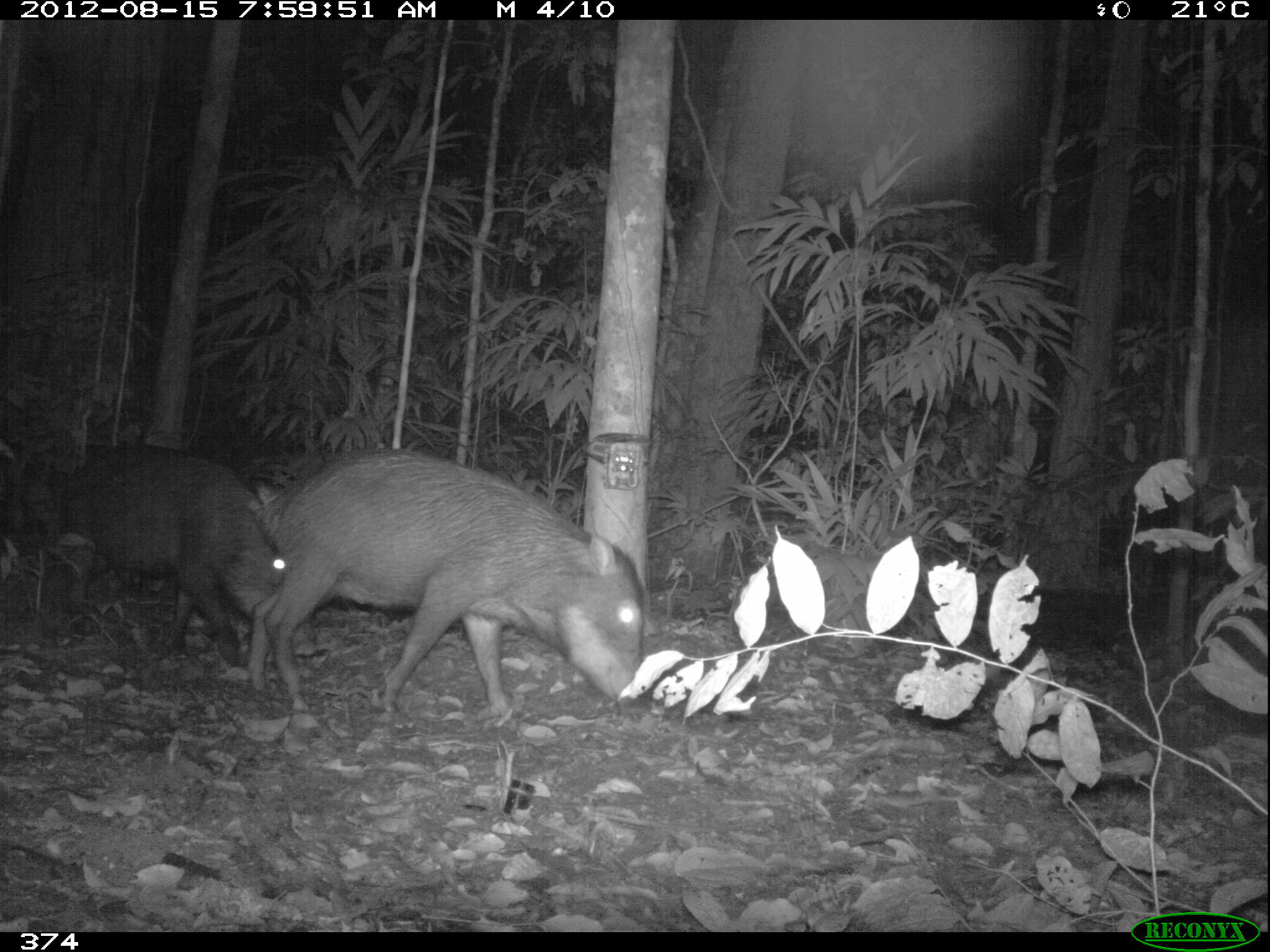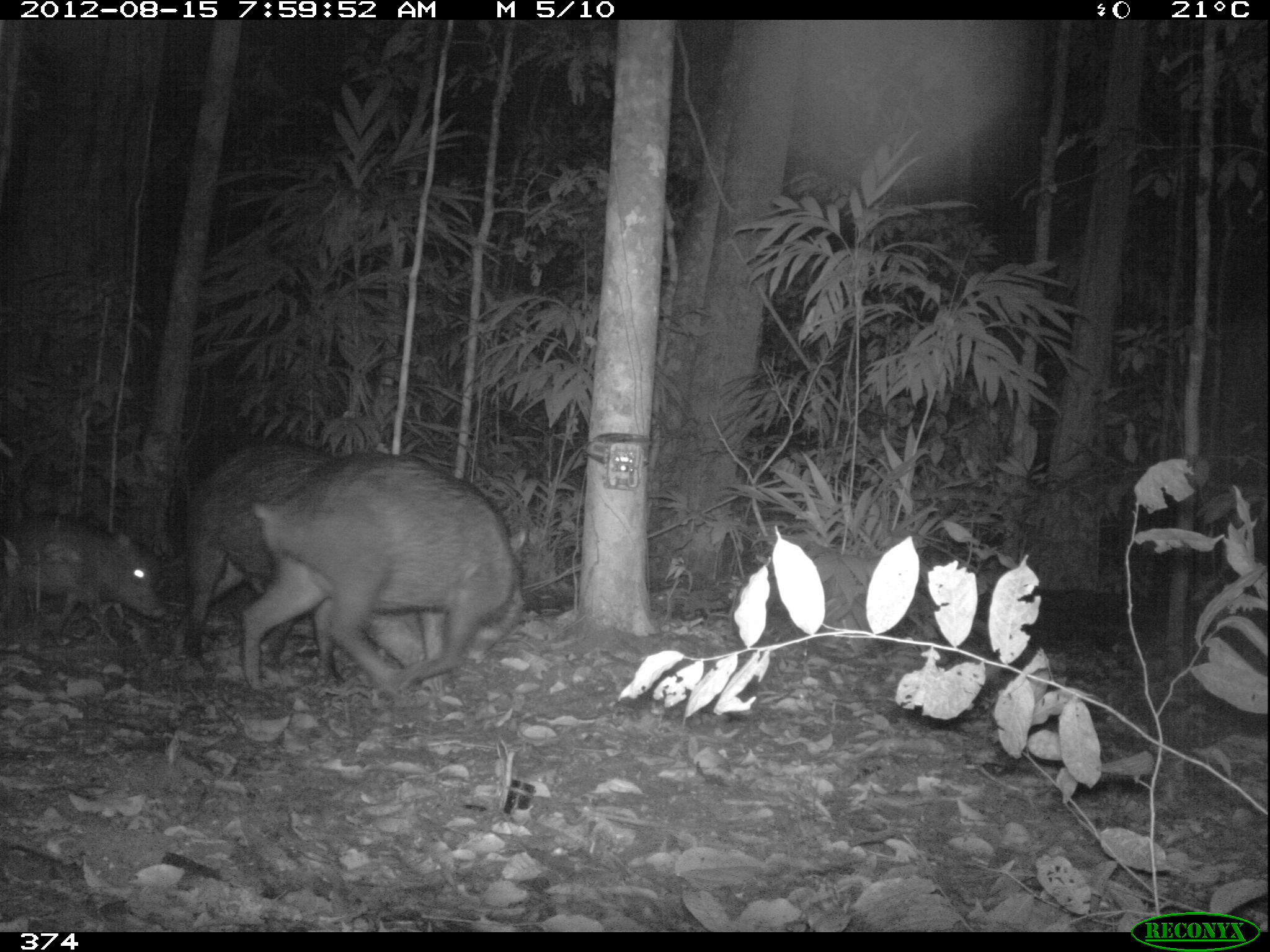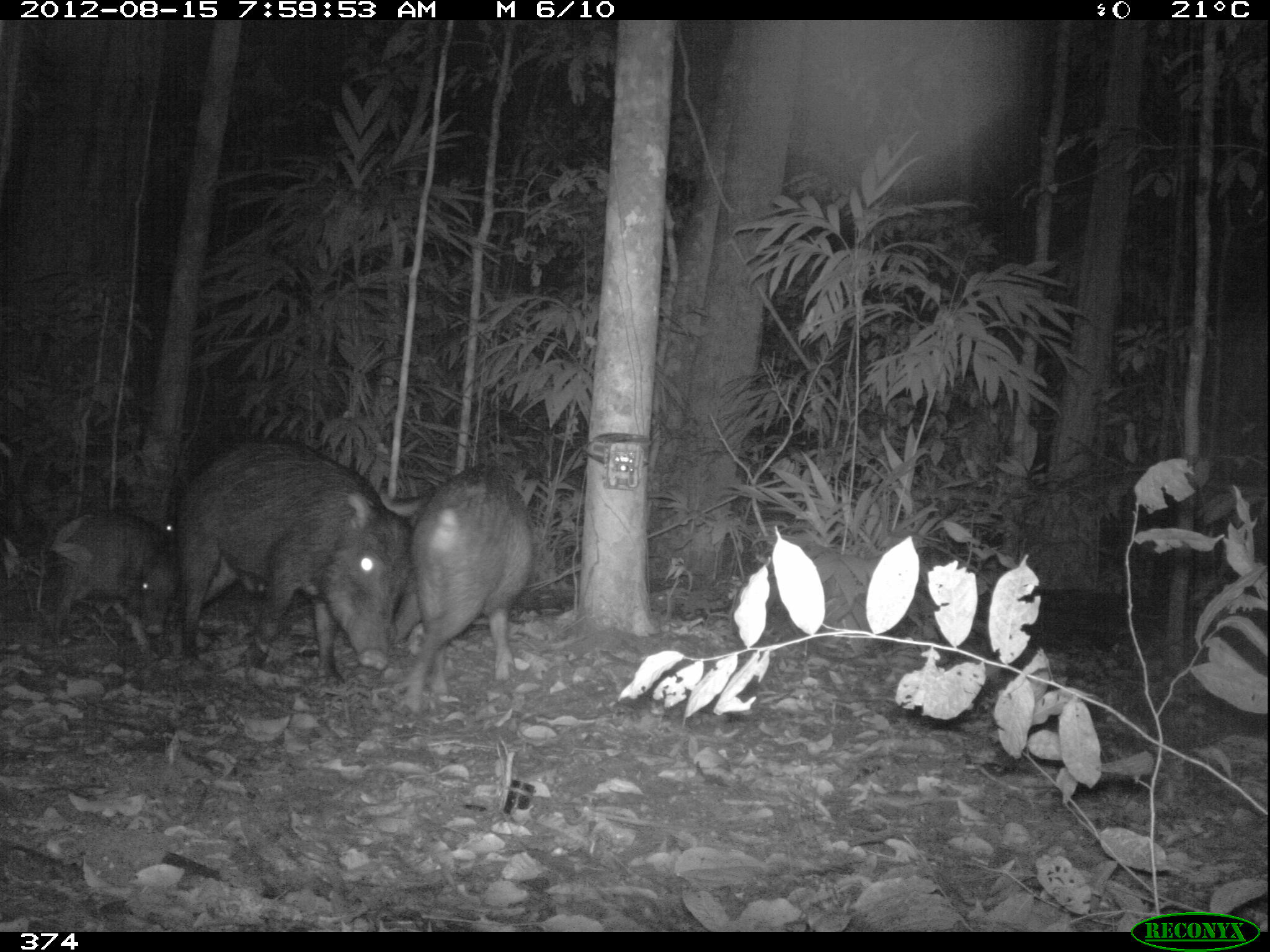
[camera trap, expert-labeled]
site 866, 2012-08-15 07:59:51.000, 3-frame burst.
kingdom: Animalia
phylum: Chordata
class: Mammalia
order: Artiodactyla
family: Tayassuidae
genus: Tayassu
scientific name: Tayassu pecari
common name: white-lipped peccary